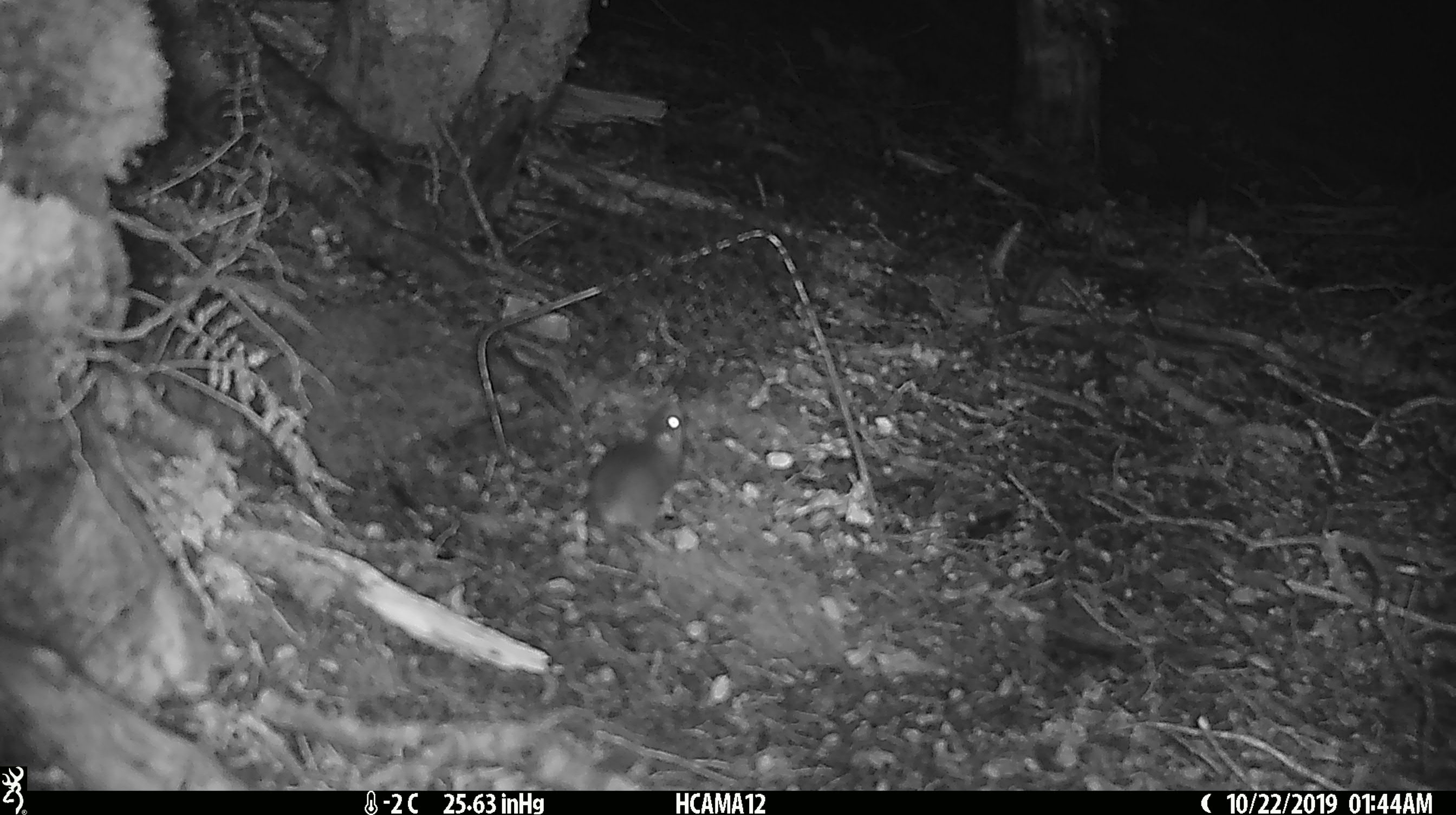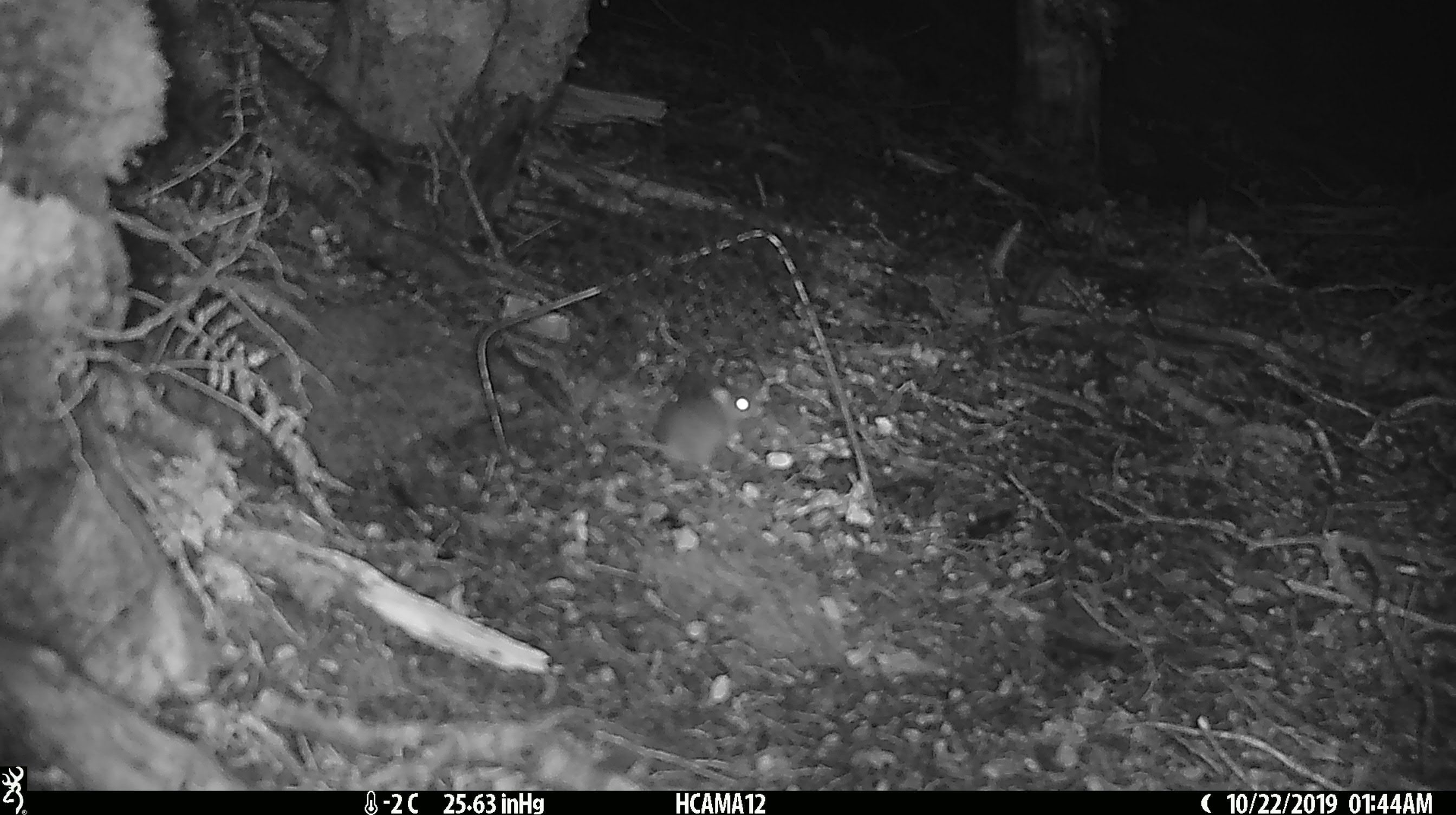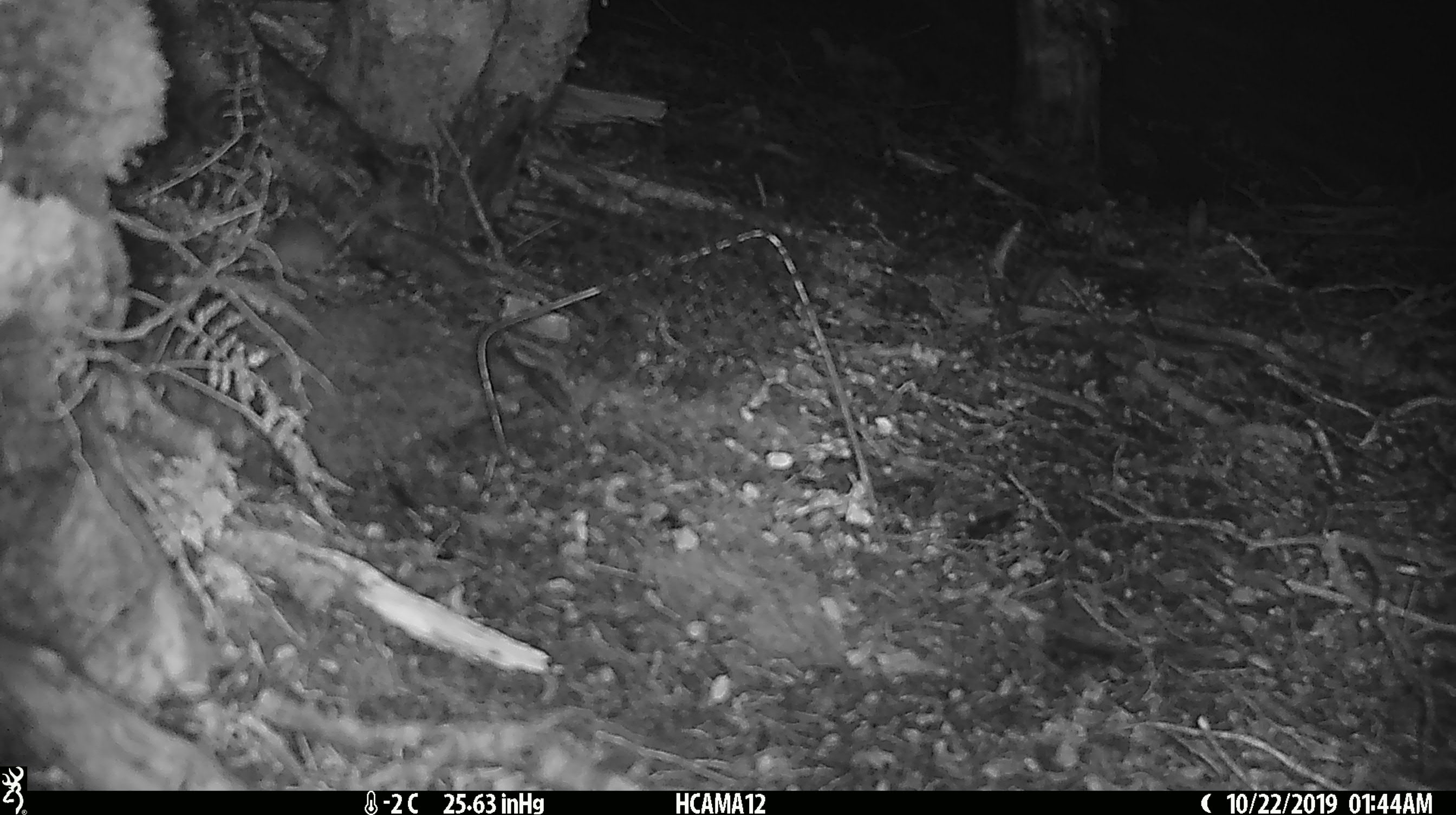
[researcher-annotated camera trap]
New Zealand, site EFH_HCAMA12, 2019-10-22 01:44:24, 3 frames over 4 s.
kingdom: Animalia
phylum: Chordata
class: Mammalia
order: Rodentia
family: Muridae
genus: Mus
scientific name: Mus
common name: mouse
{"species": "mouse (Mus)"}